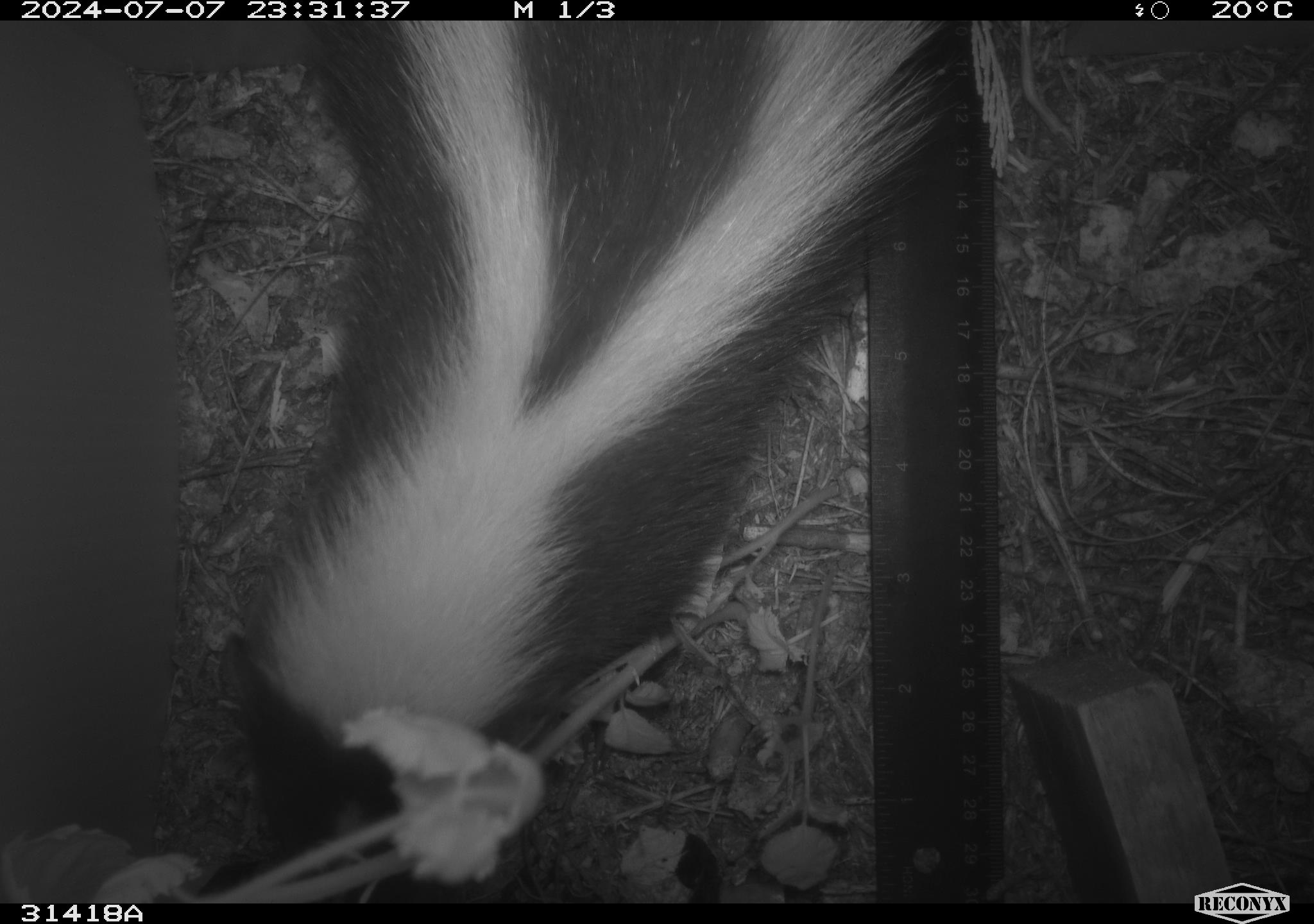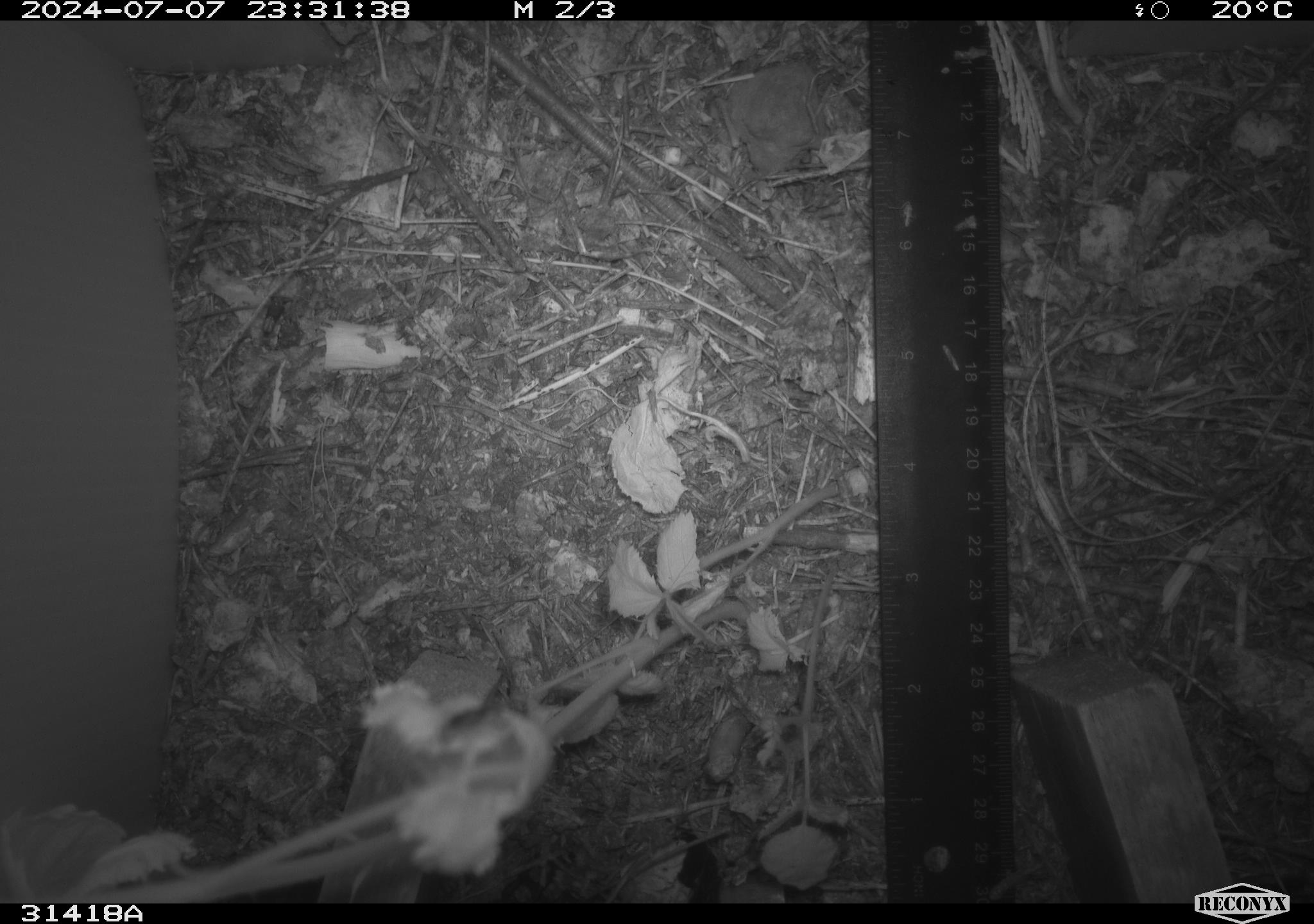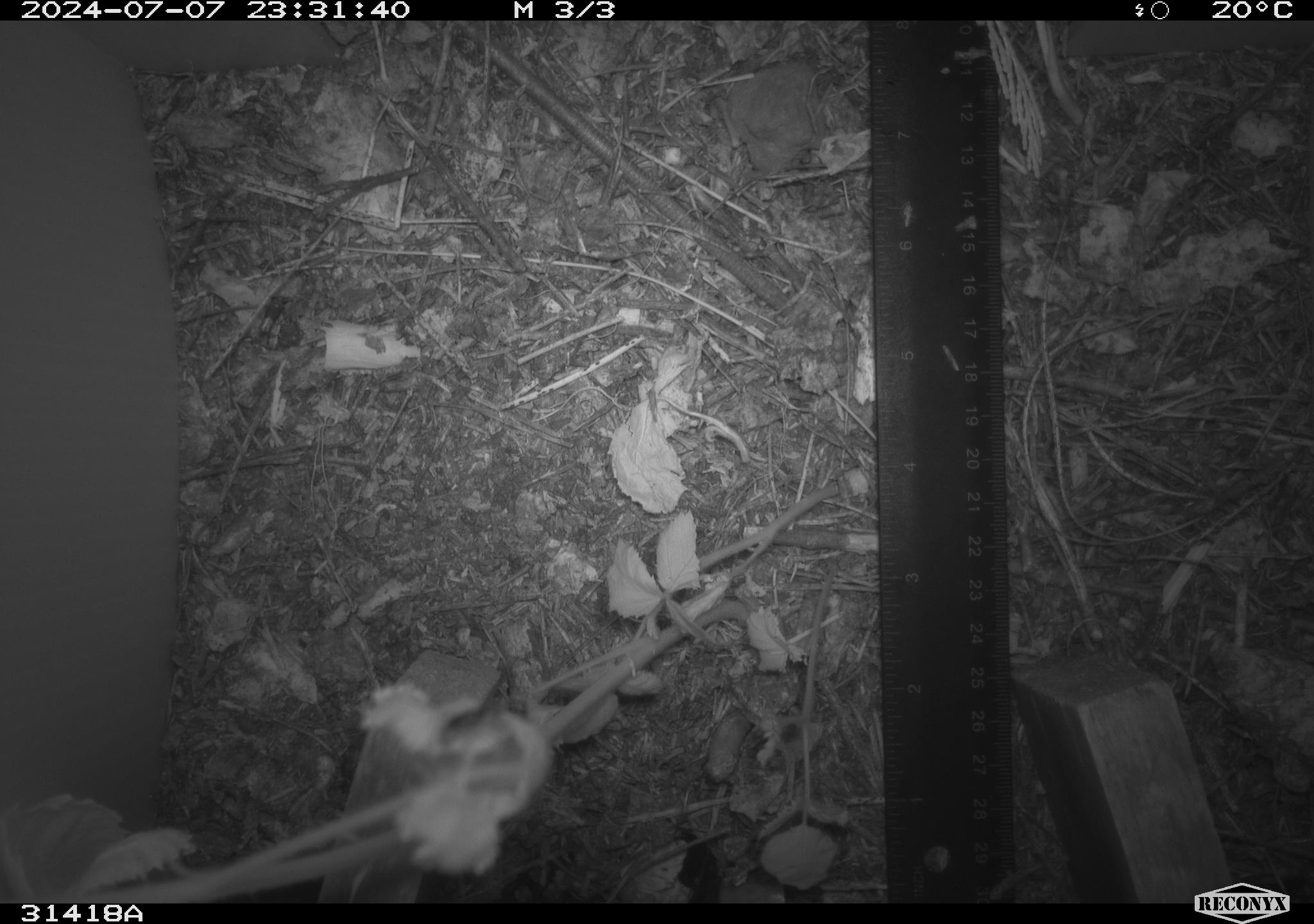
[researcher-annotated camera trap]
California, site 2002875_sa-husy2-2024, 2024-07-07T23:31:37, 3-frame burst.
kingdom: Animalia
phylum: Chordata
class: Mammalia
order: Carnivora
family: Mephitidae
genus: Mephitis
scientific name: Mephitis mephitis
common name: striped skunk